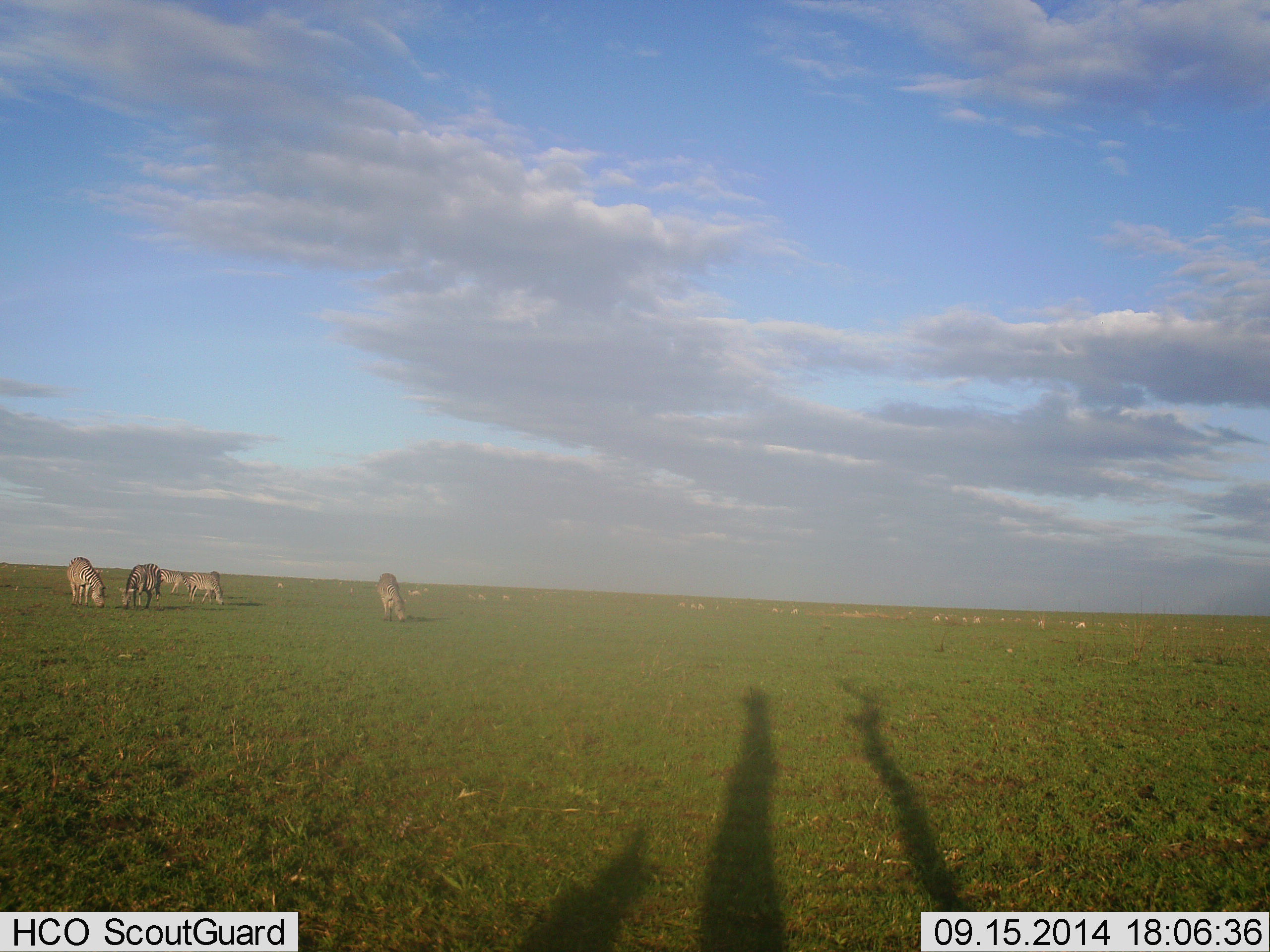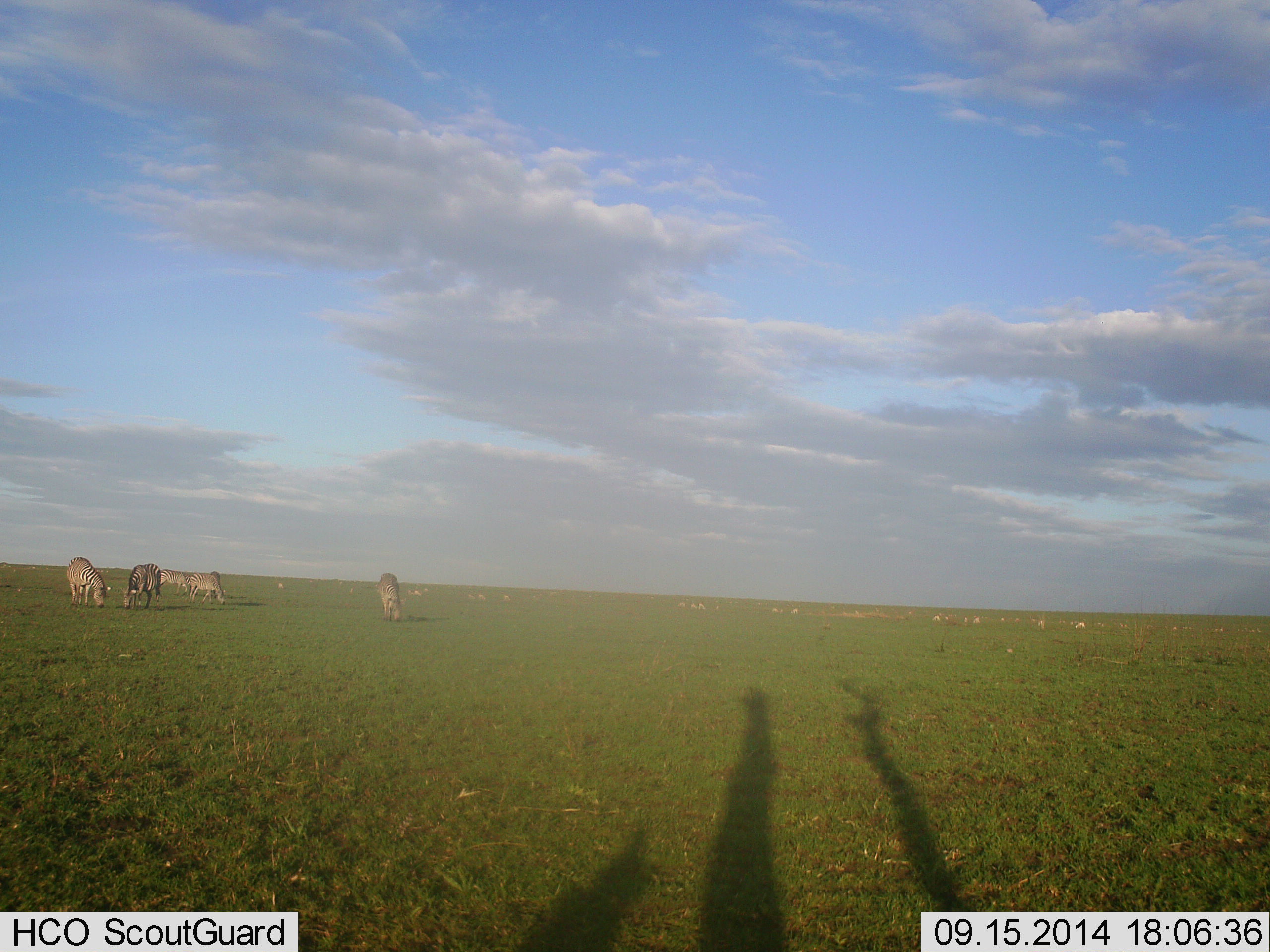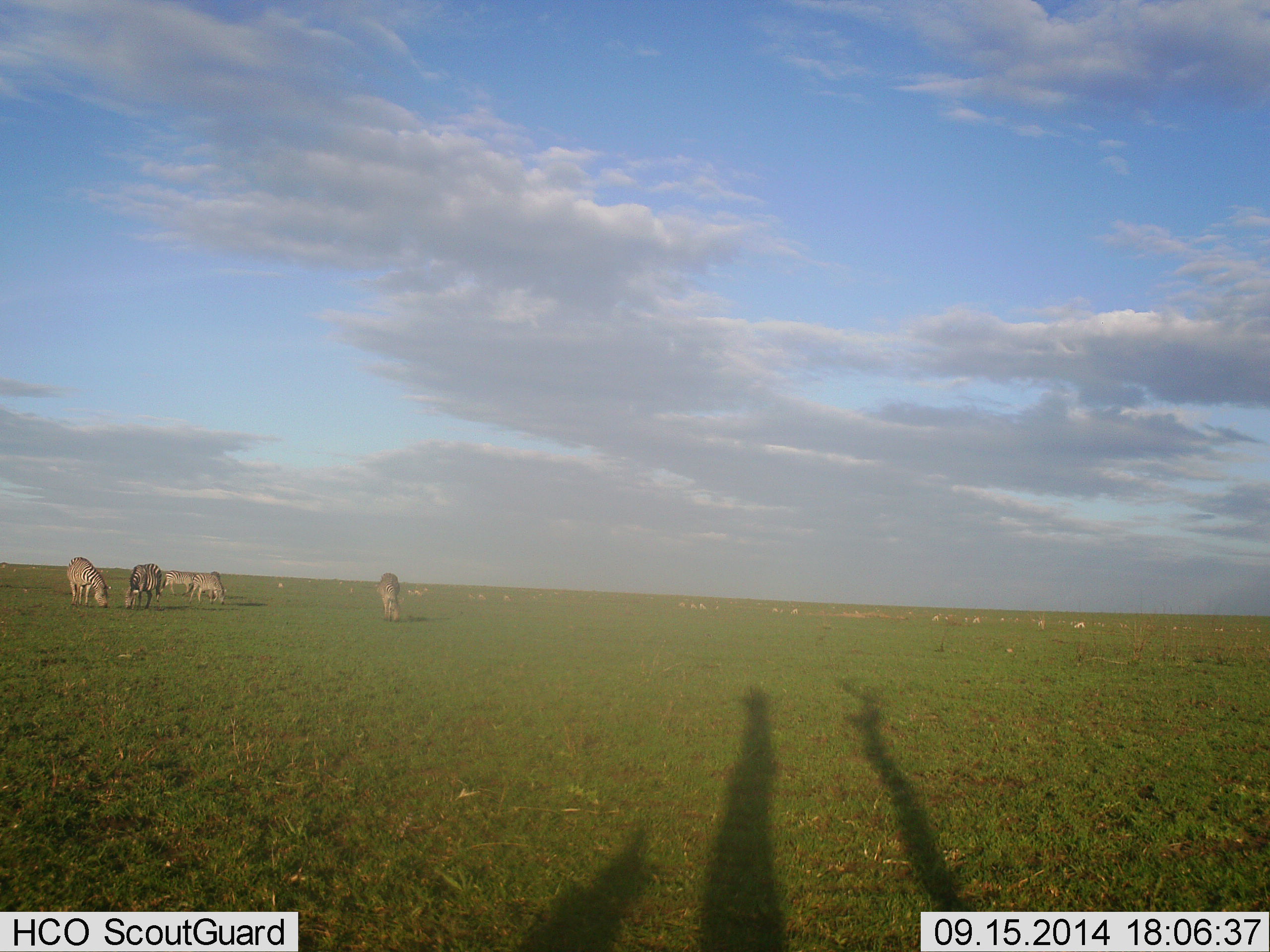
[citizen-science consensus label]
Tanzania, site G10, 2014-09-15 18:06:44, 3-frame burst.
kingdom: Animalia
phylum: Chordata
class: Mammalia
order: Perissodactyla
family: Equidae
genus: Equus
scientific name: Equus quagga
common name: plains zebra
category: zebra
Zebra (plains zebra) (Equus quagga), count 6. Behavior (volunteer vote fractions): standing 10%, resting 0%, moving 20%, interacting 0%. Young present (vote fraction): 0%. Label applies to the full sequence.